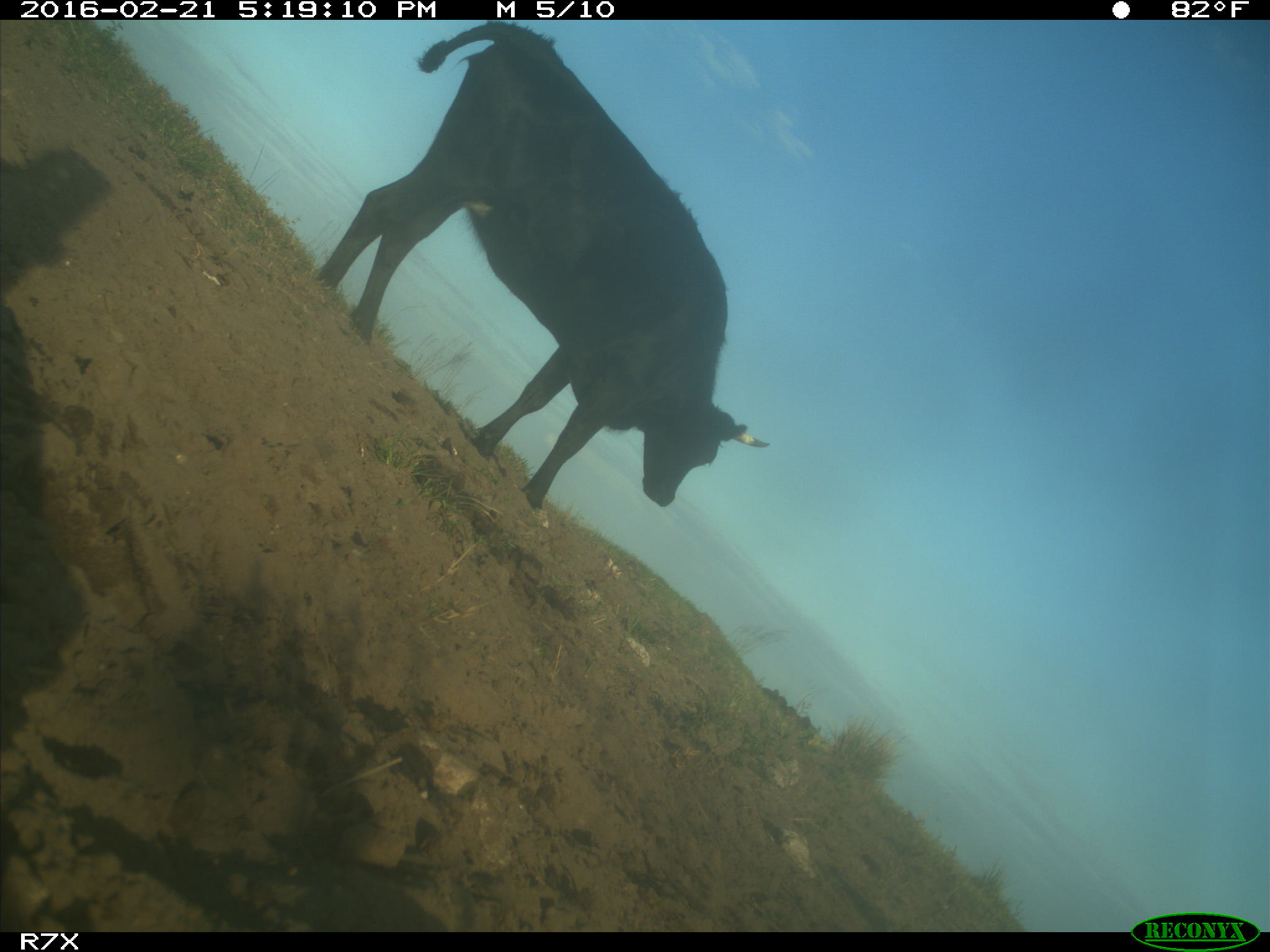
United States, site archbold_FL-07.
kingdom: Animalia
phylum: Chordata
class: Mammalia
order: Artiodactyla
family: Bovidae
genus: Bos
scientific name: Bos taurus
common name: domestic cow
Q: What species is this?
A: Bos taurus (domestic cow).